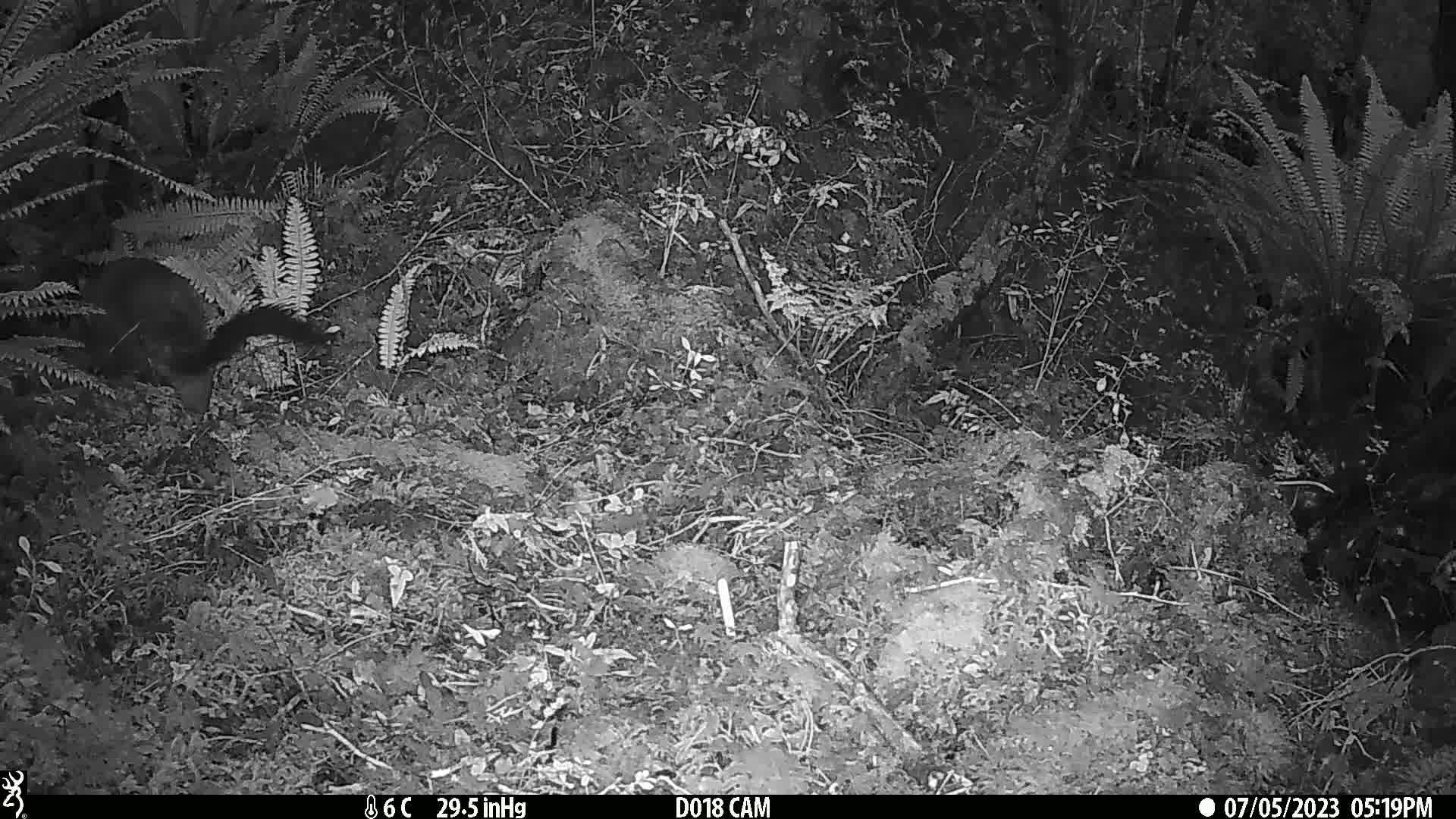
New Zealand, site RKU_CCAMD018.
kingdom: Animalia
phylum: Chordata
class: Mammalia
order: Diprotodontia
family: Phalangeridae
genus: Trichosurus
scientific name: Trichosurus vulpecula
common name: common brushtail possum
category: possum